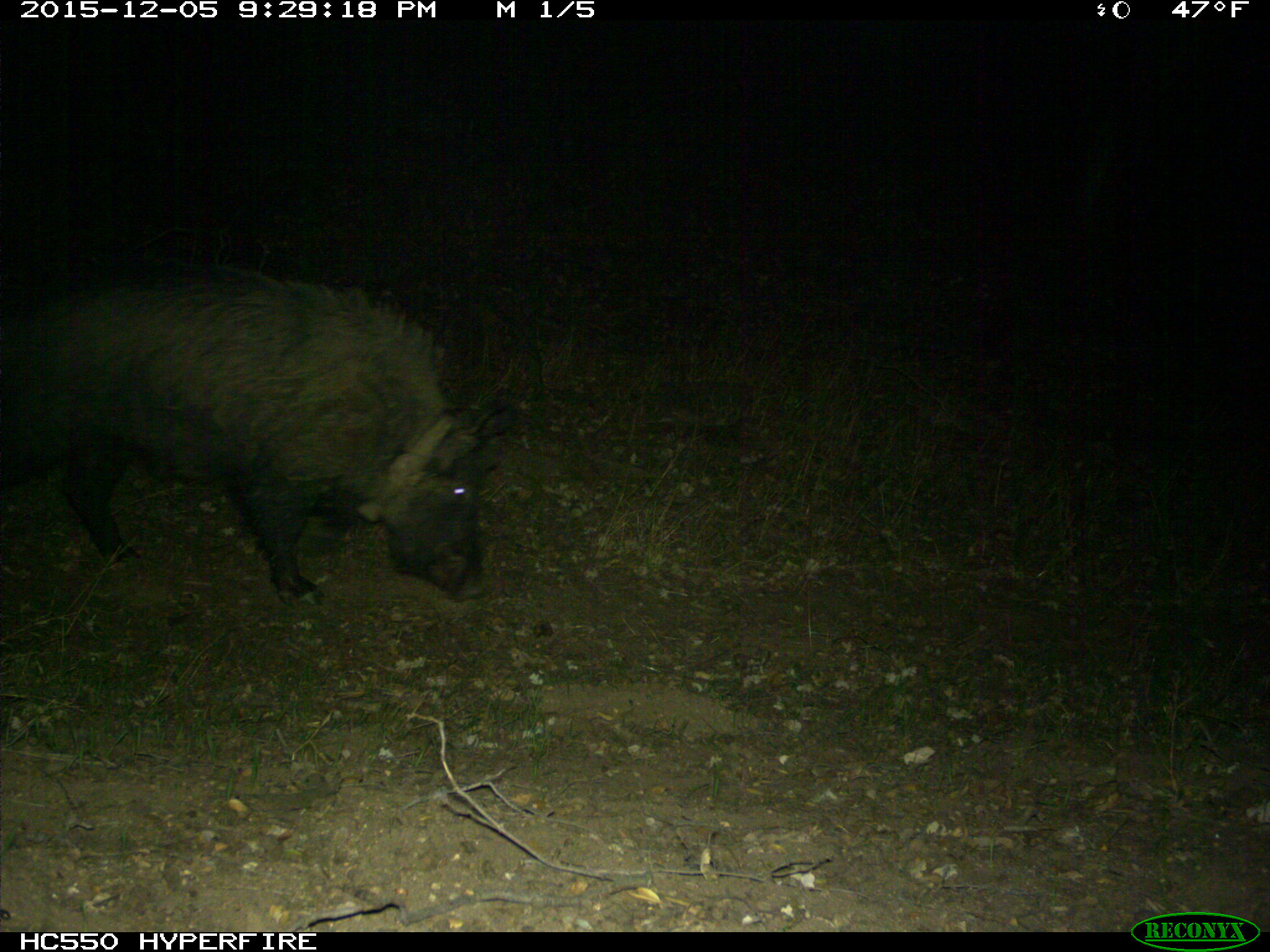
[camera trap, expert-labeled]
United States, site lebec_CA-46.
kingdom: Animalia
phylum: Chordata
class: Mammalia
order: Artiodactyla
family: Suidae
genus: Sus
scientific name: Sus scrofa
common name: wild boar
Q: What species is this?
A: Sus scrofa (wild boar).